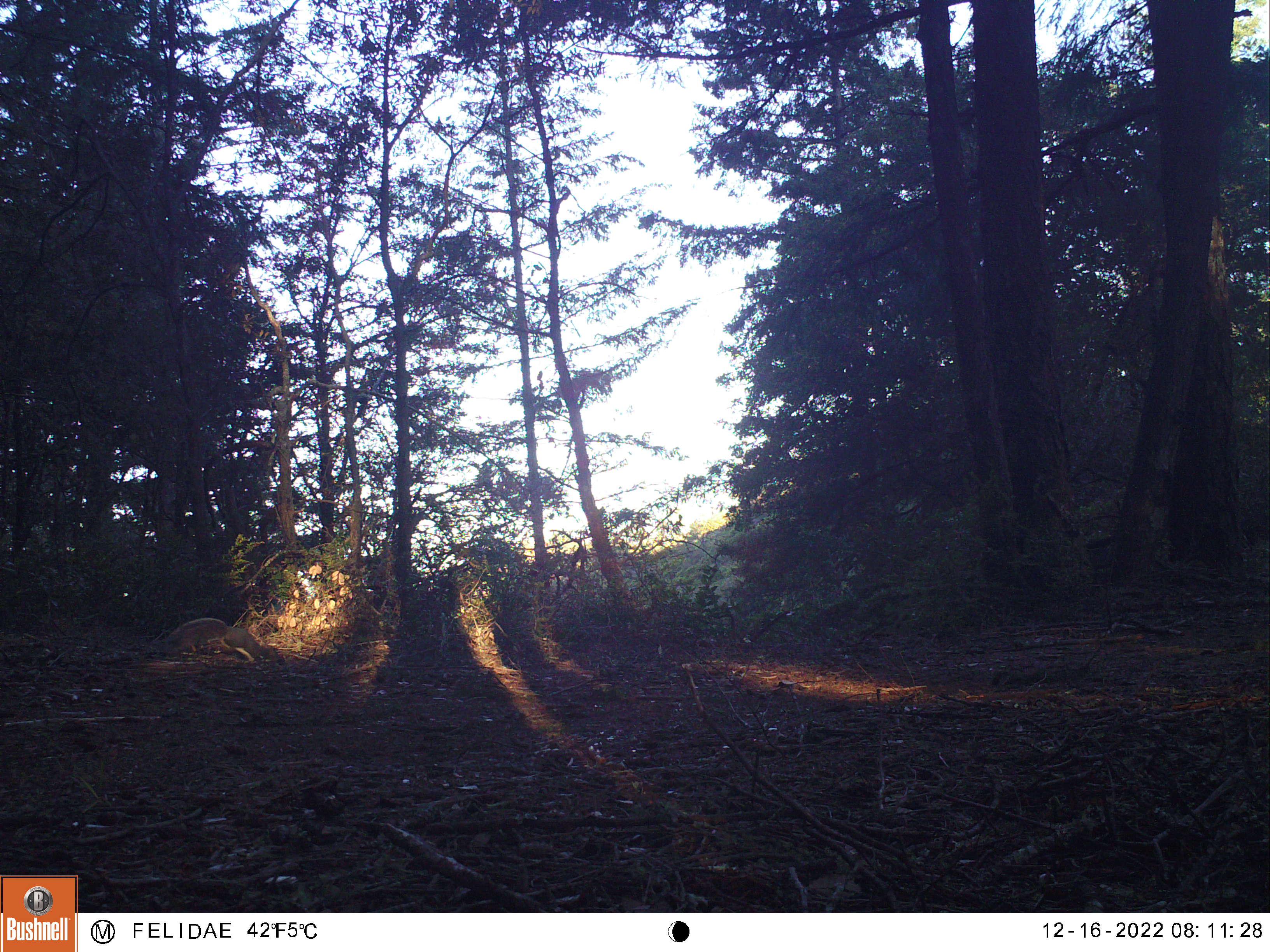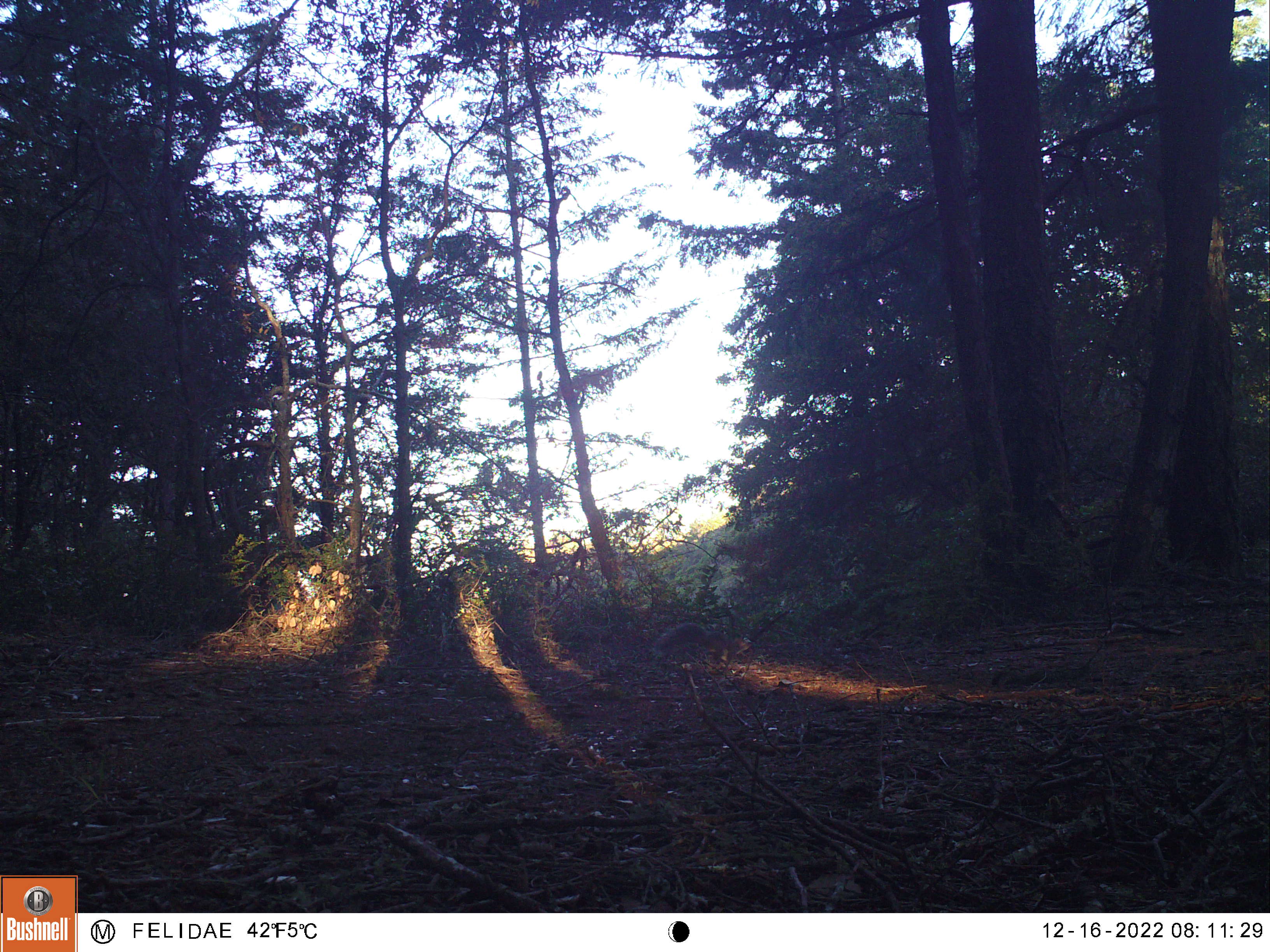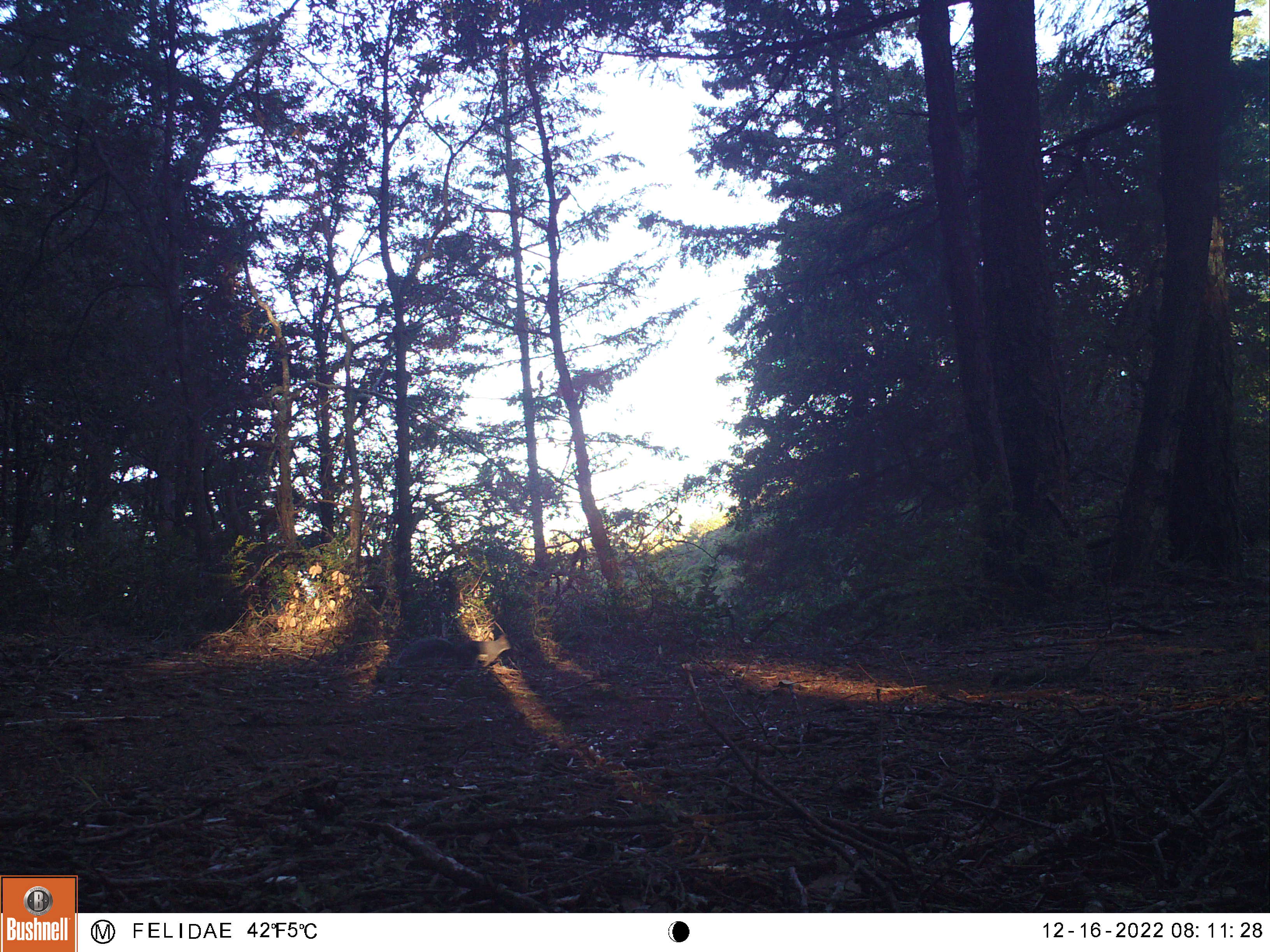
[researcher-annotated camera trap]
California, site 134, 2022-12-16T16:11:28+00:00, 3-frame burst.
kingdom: Animalia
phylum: Chordata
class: Mammalia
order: Rodentia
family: Sciuridae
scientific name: Sciuridae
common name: squirrel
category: unknown squirrel